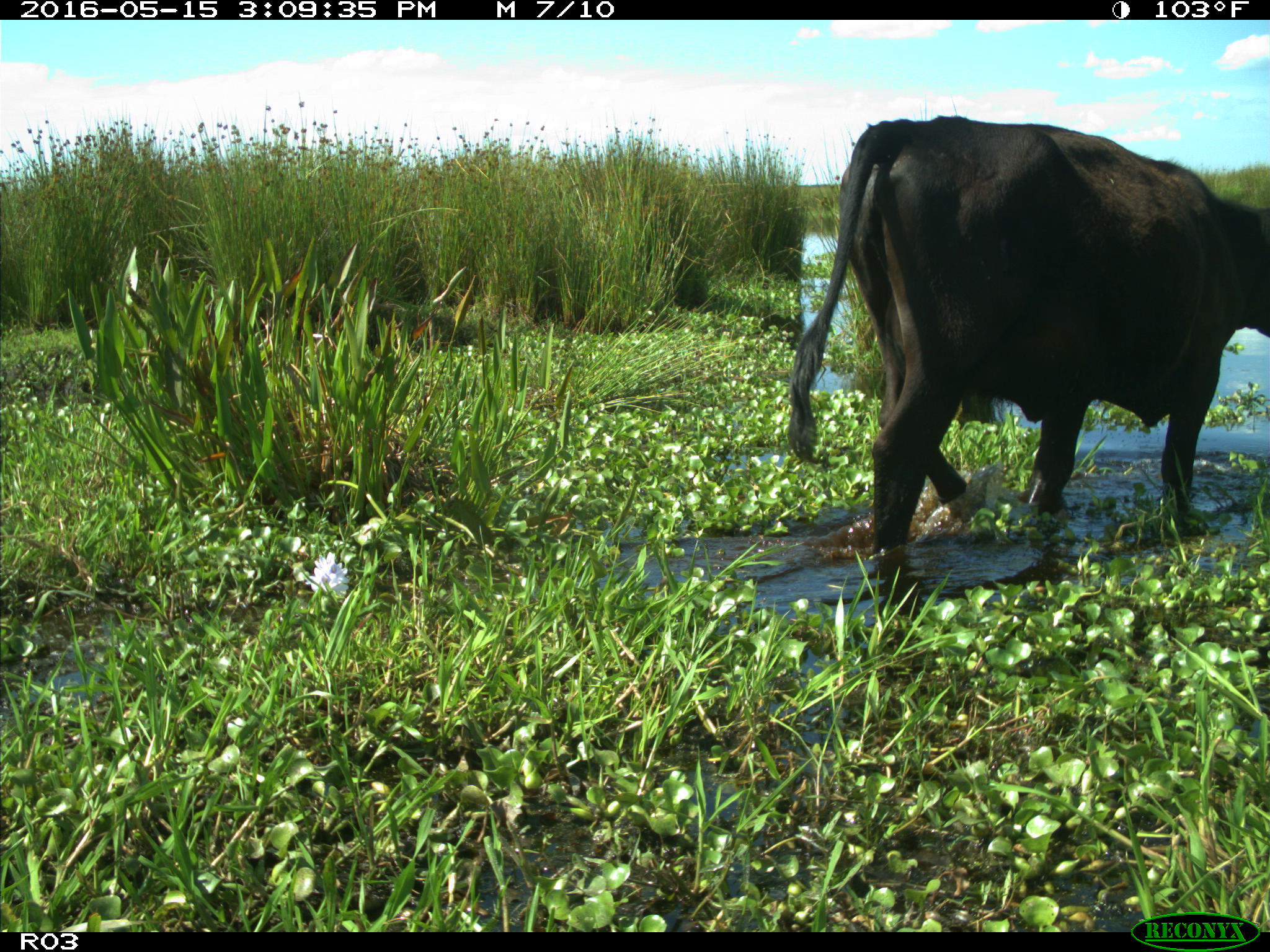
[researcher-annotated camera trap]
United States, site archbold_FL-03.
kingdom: Animalia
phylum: Chordata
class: Mammalia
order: Artiodactyla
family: Bovidae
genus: Bos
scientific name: Bos taurus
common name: domestic cow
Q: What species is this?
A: Bos taurus (domestic cow).